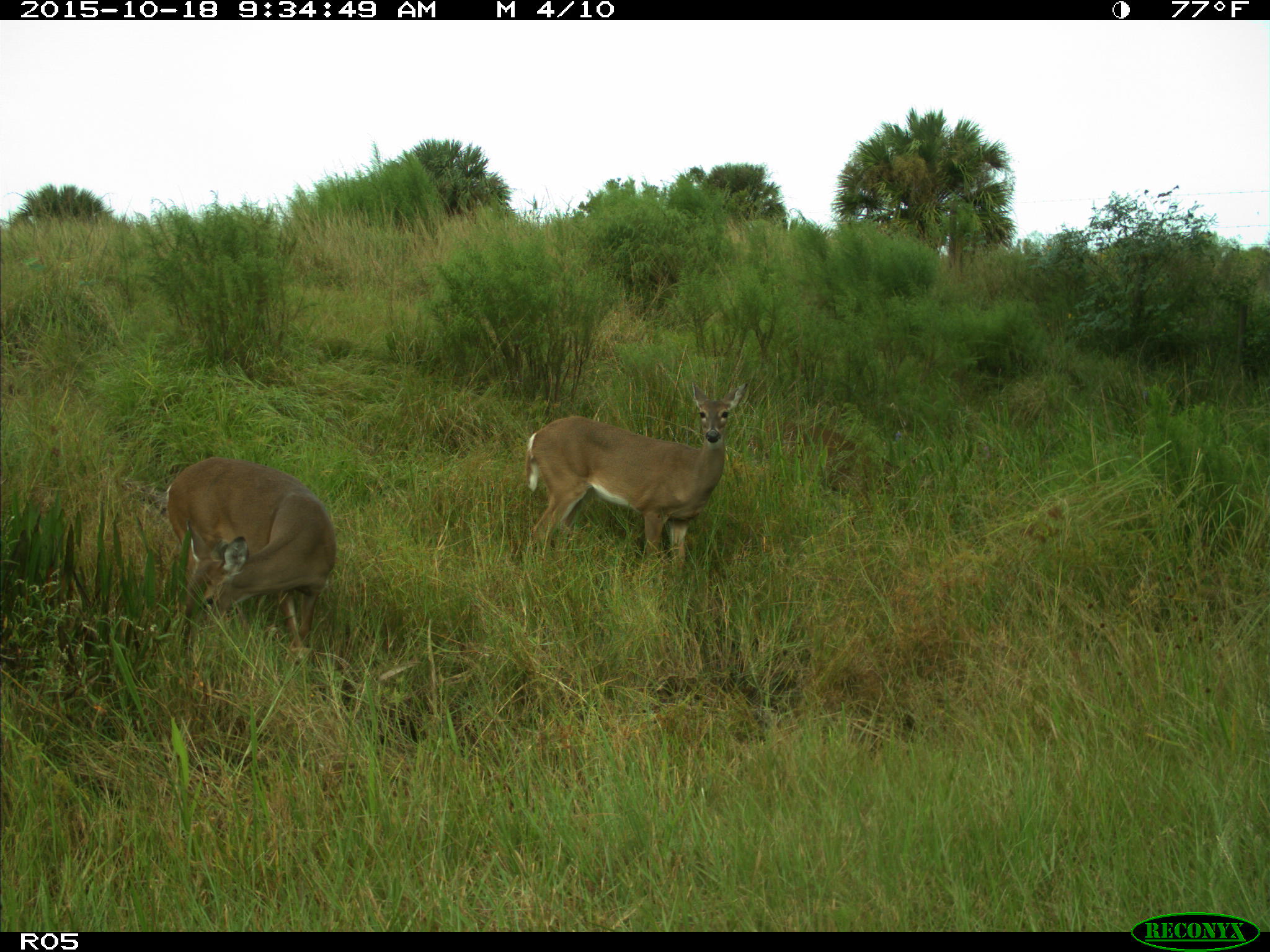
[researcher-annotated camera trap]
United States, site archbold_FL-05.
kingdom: Animalia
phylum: Chordata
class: Mammalia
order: Artiodactyla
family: Cervidae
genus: Odocoileus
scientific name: Odocoileus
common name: deer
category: unidentified deer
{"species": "unidentified deer (deer) (Odocoileus)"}